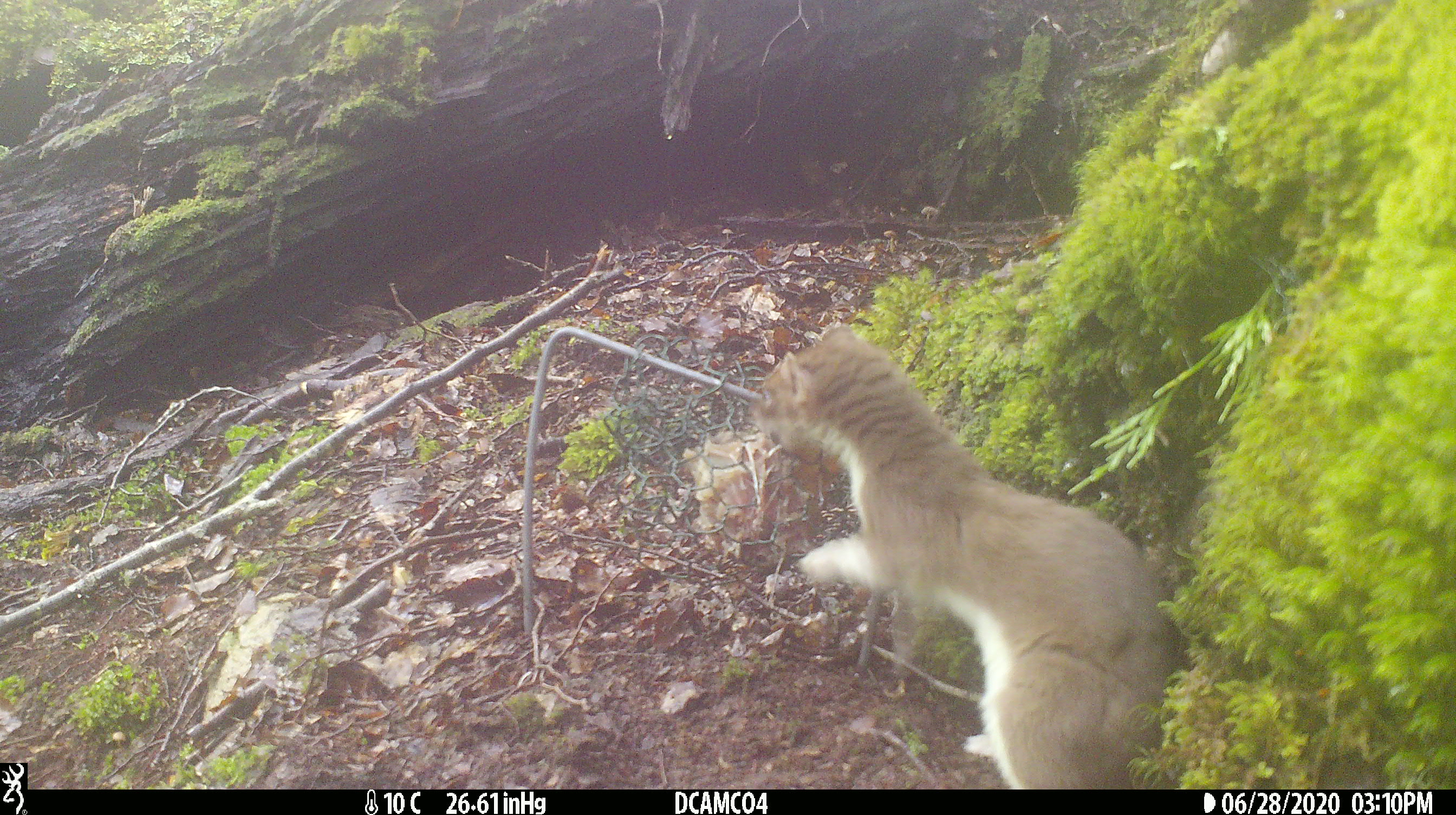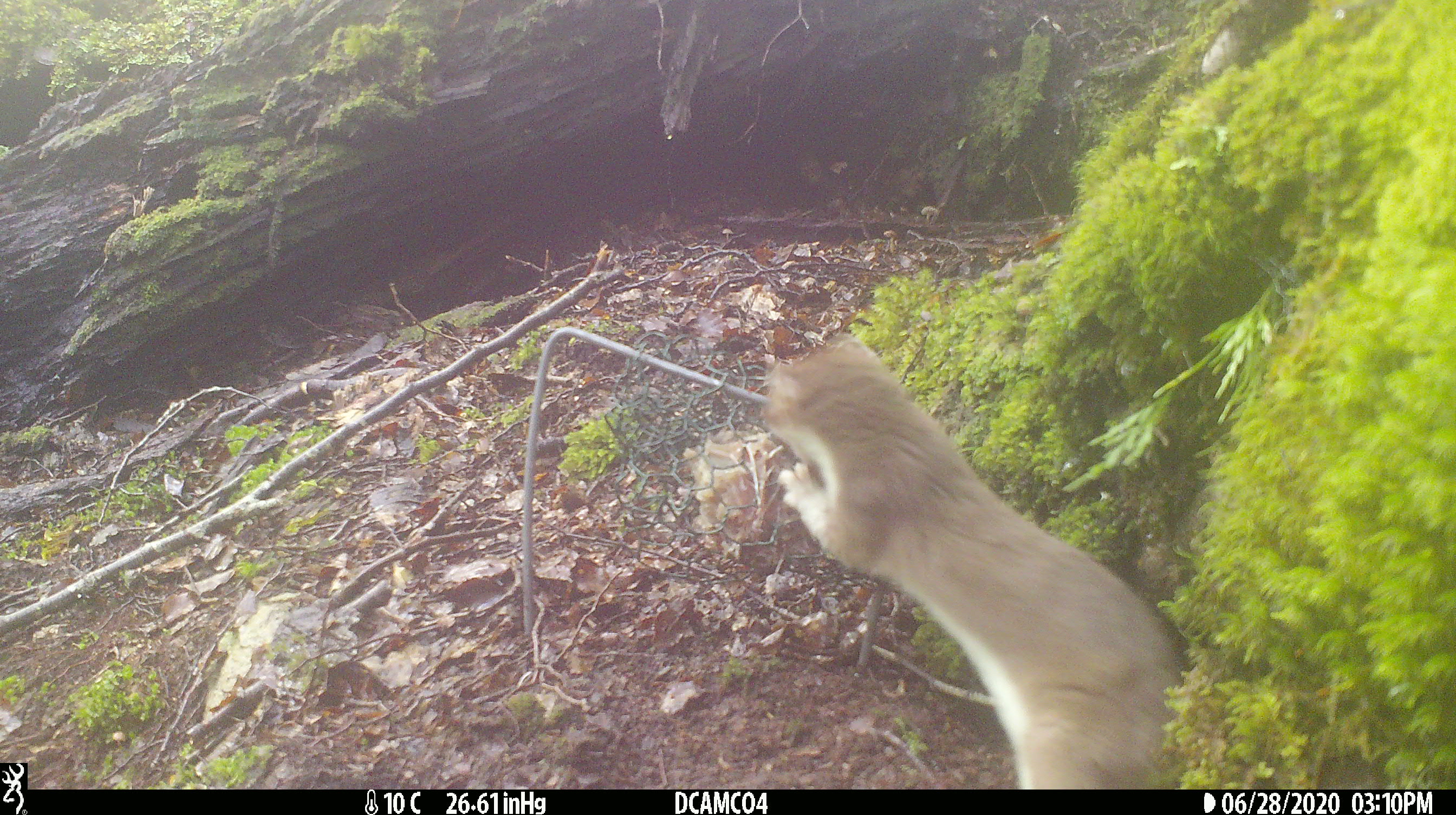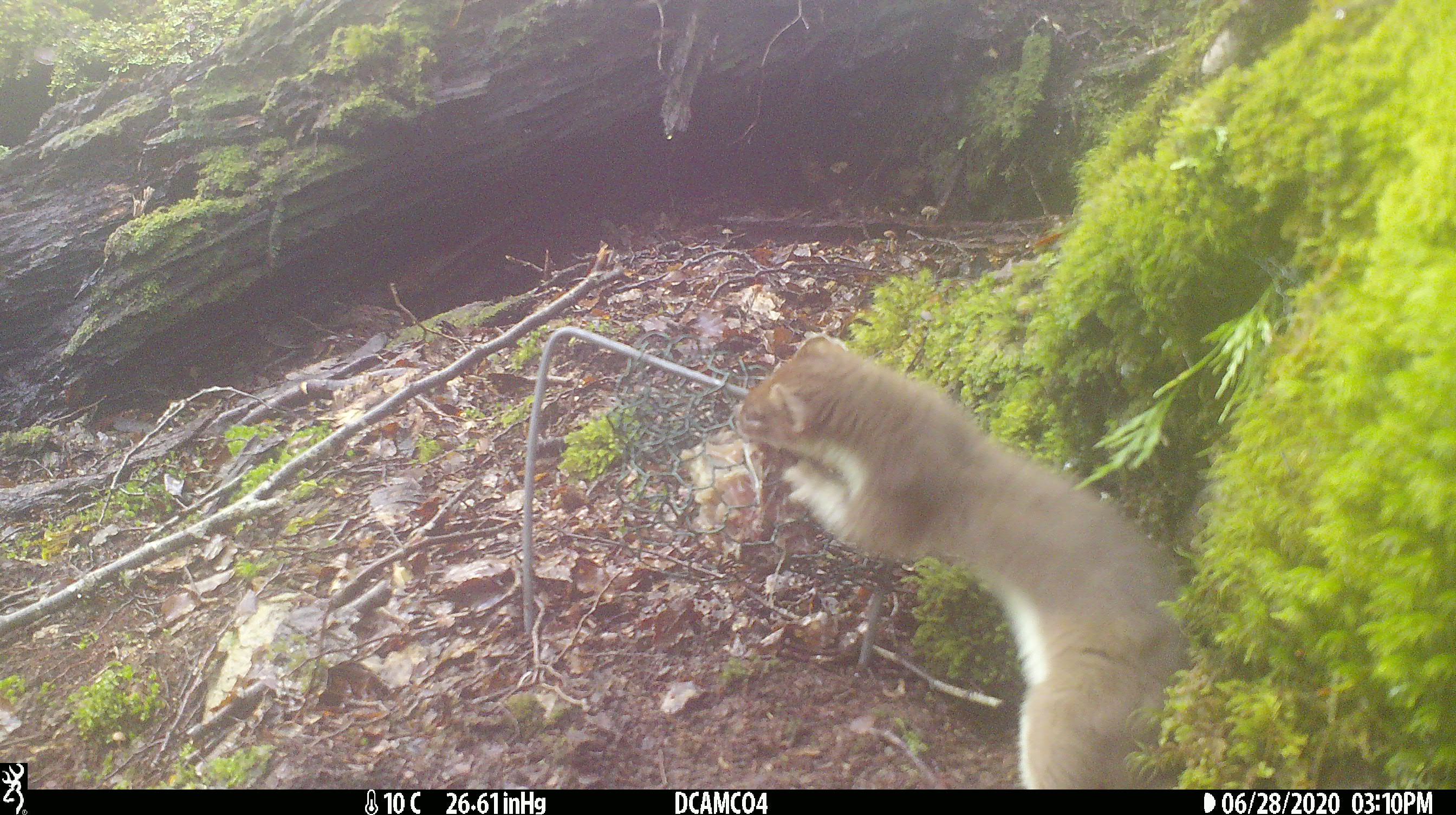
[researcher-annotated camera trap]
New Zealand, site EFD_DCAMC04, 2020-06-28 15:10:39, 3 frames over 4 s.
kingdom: Animalia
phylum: Chordata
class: Mammalia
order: Carnivora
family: Mustelidae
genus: Mustela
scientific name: Mustela erminea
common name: stoat